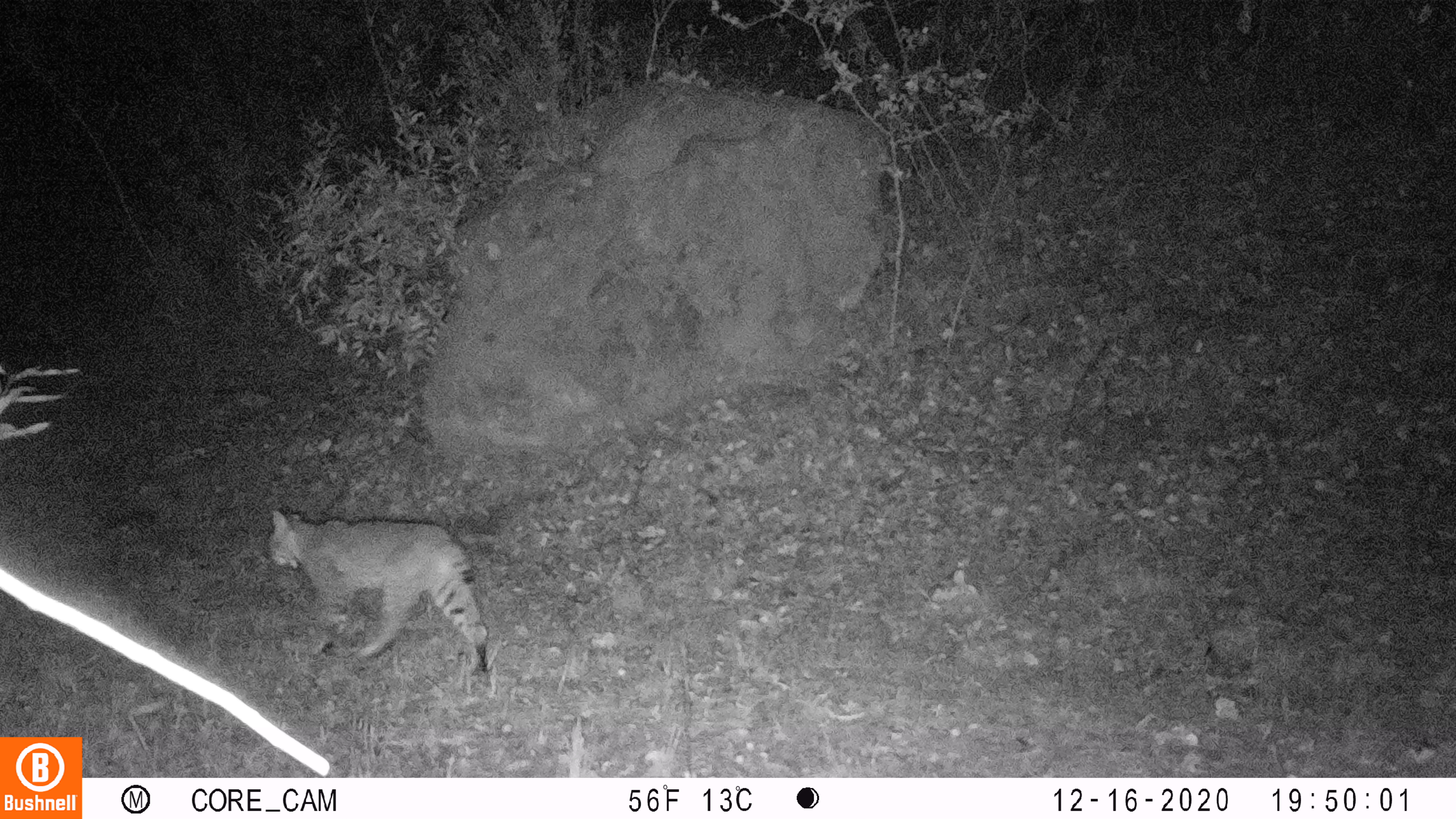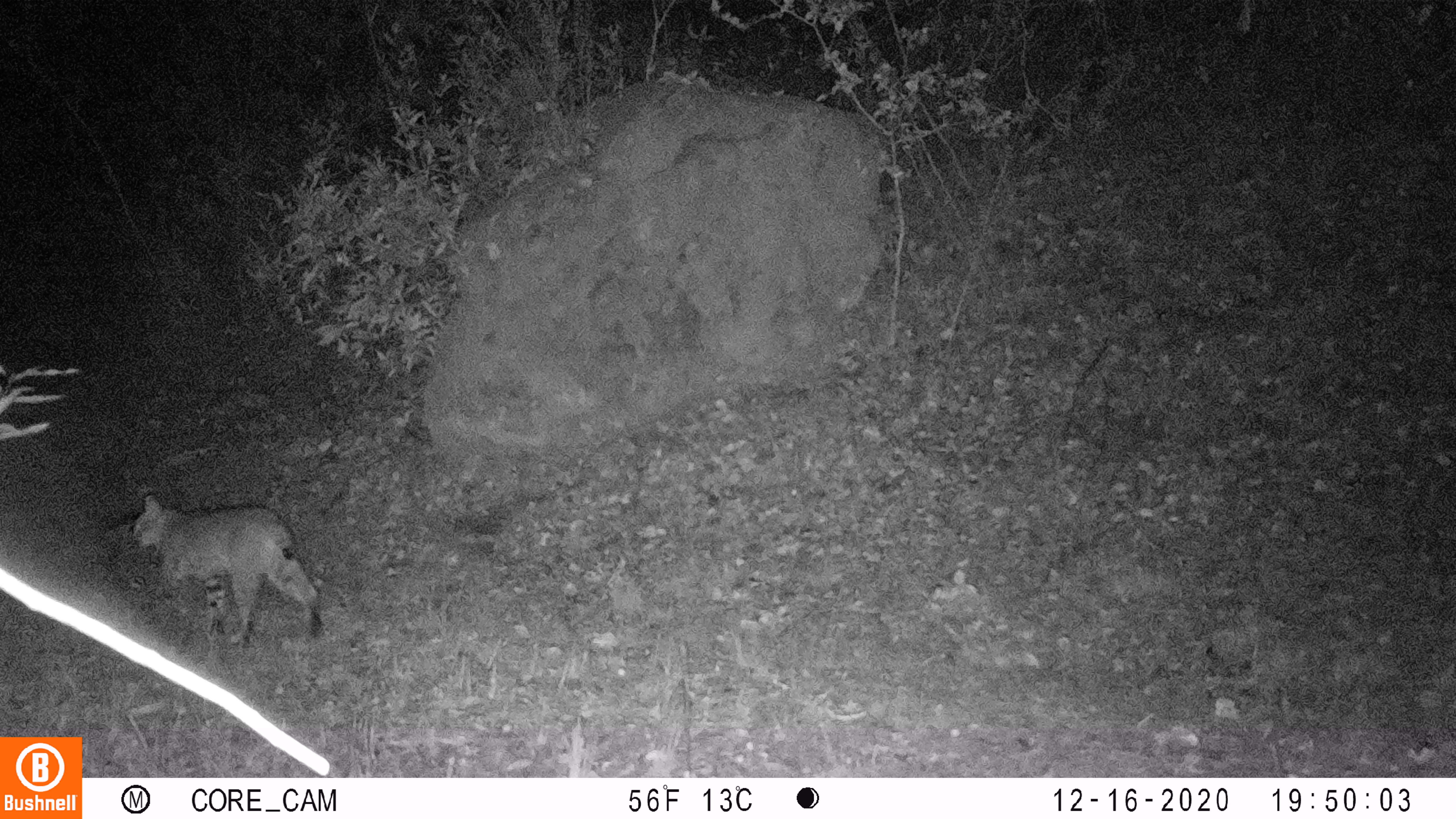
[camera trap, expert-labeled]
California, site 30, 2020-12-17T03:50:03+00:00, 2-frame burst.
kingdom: Animalia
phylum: Chordata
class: Mammalia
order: Carnivora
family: Felidae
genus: Lynx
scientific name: Lynx rufus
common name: bobcat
Bobcat (Lynx rufus).